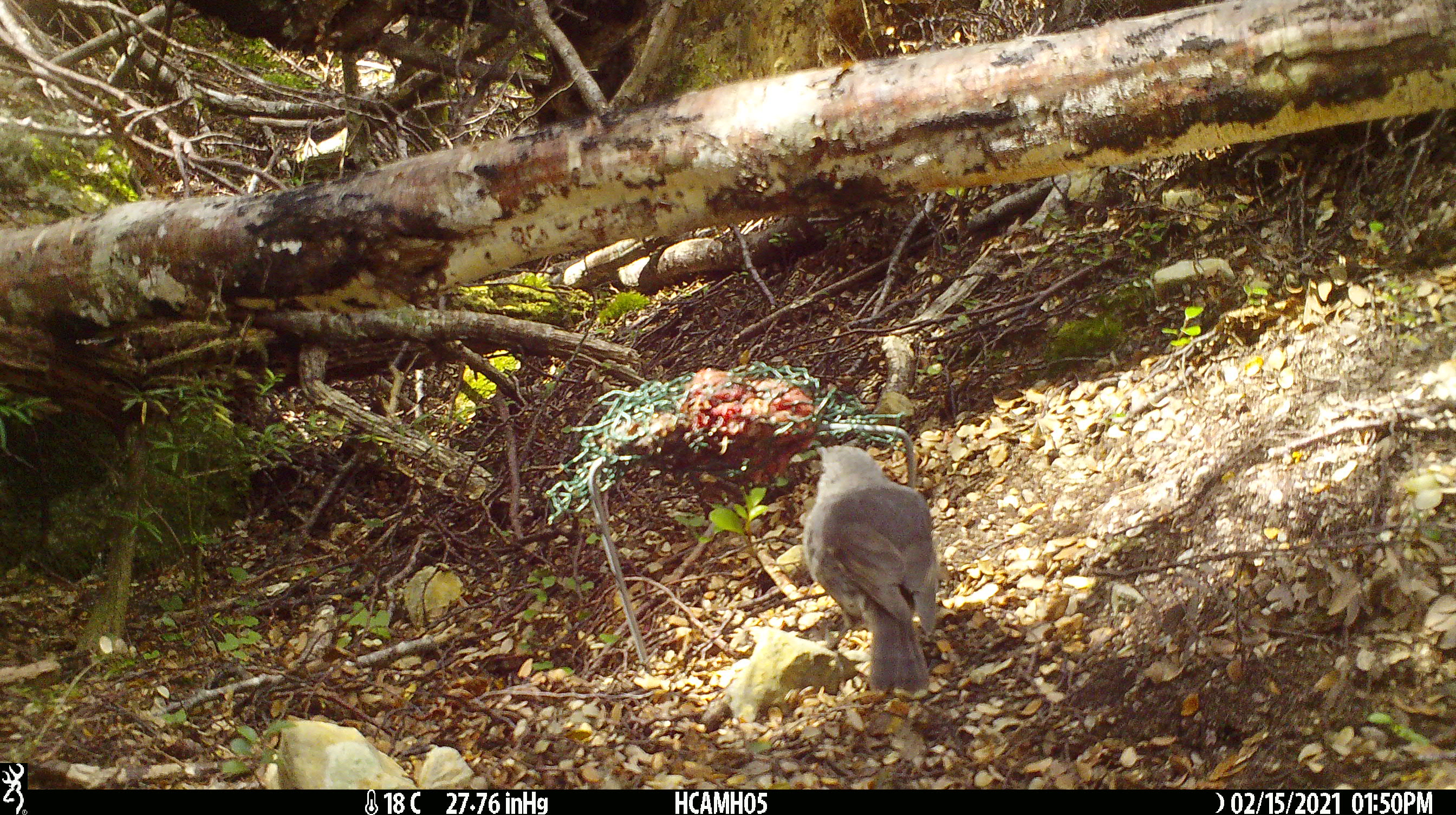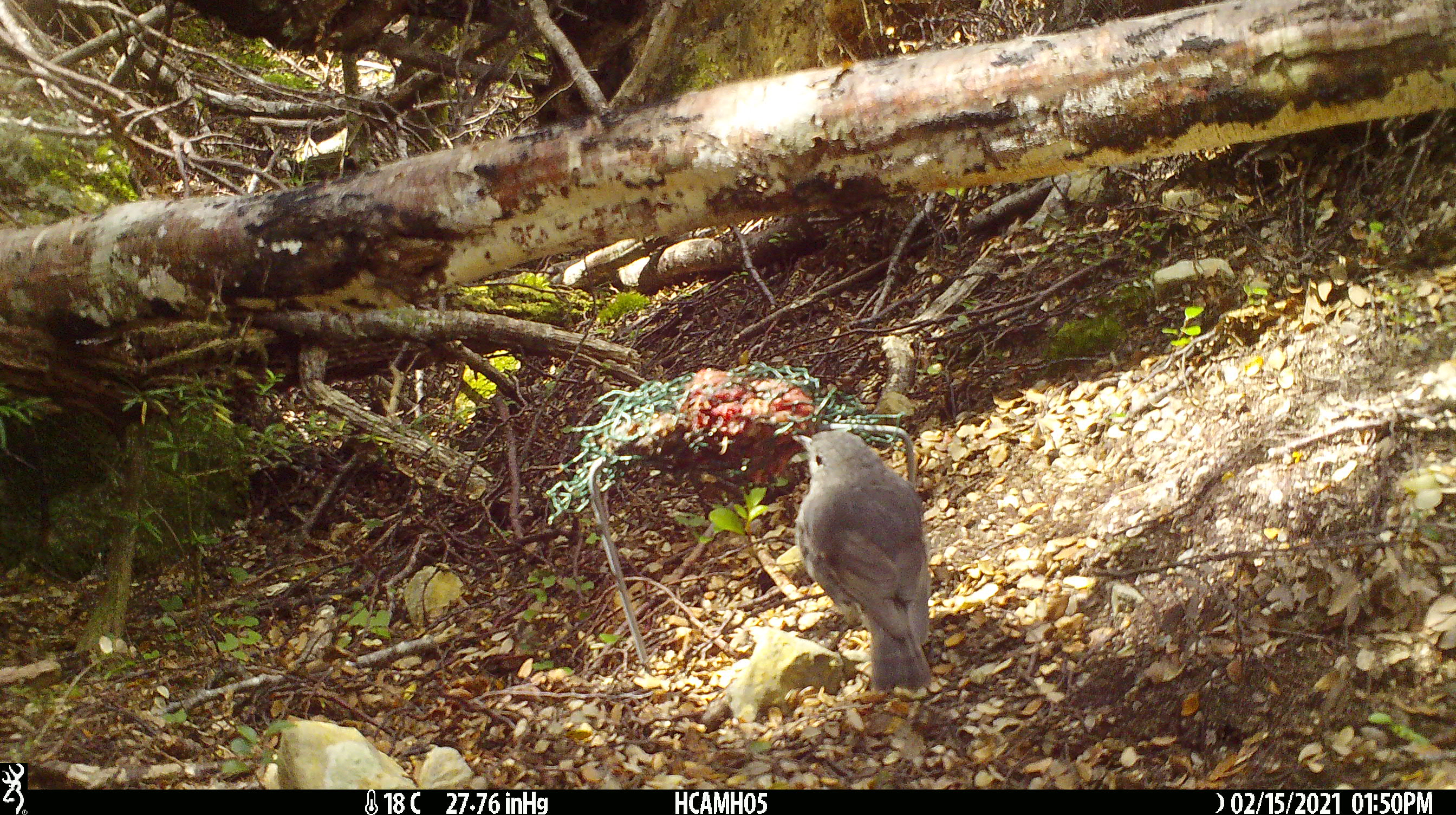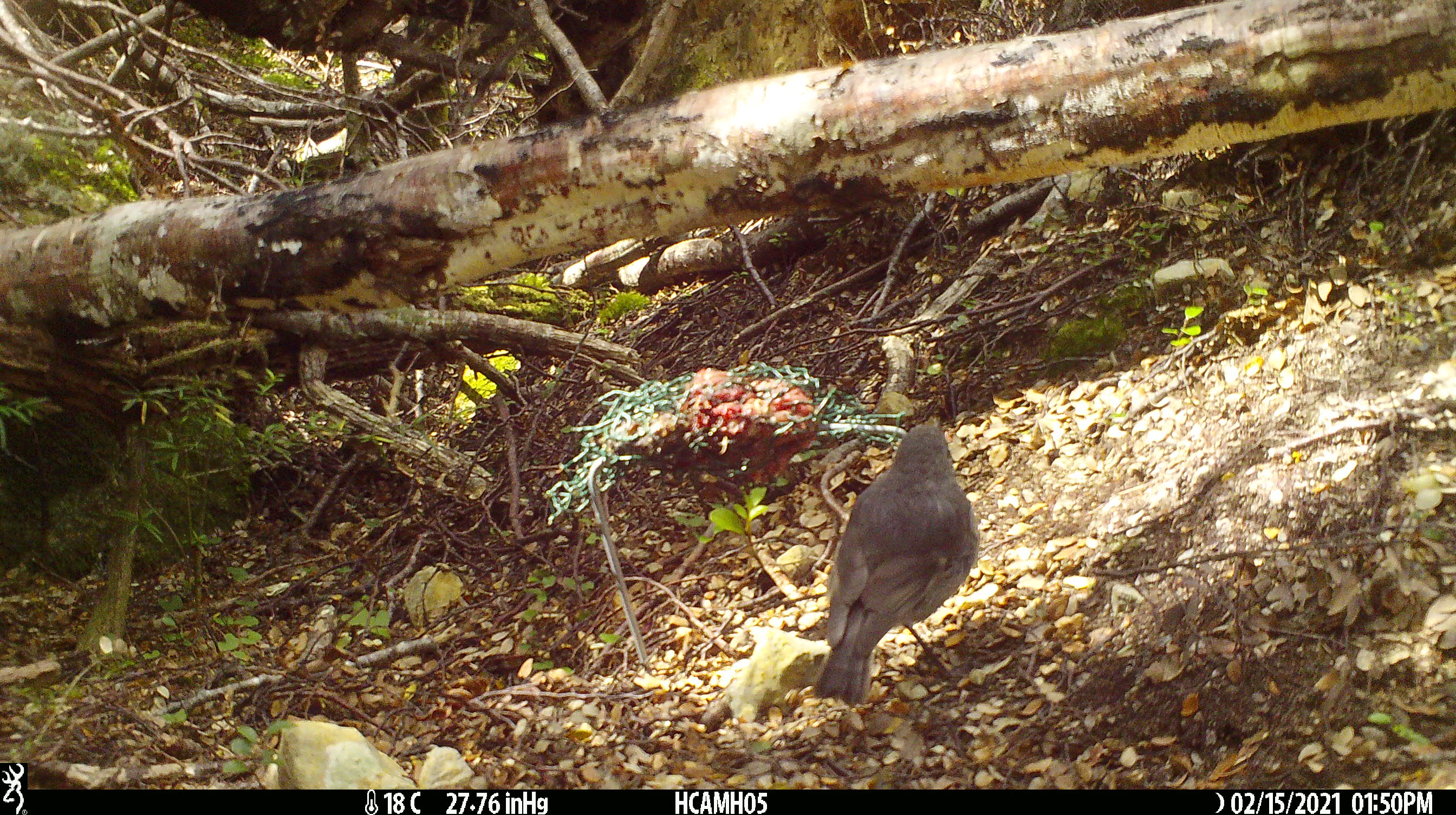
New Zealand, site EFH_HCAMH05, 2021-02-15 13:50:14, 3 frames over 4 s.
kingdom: Animalia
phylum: Chordata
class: Aves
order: Passeriformes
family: Petroicidae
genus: Petroica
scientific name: Petroica australis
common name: new zealand robin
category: robin